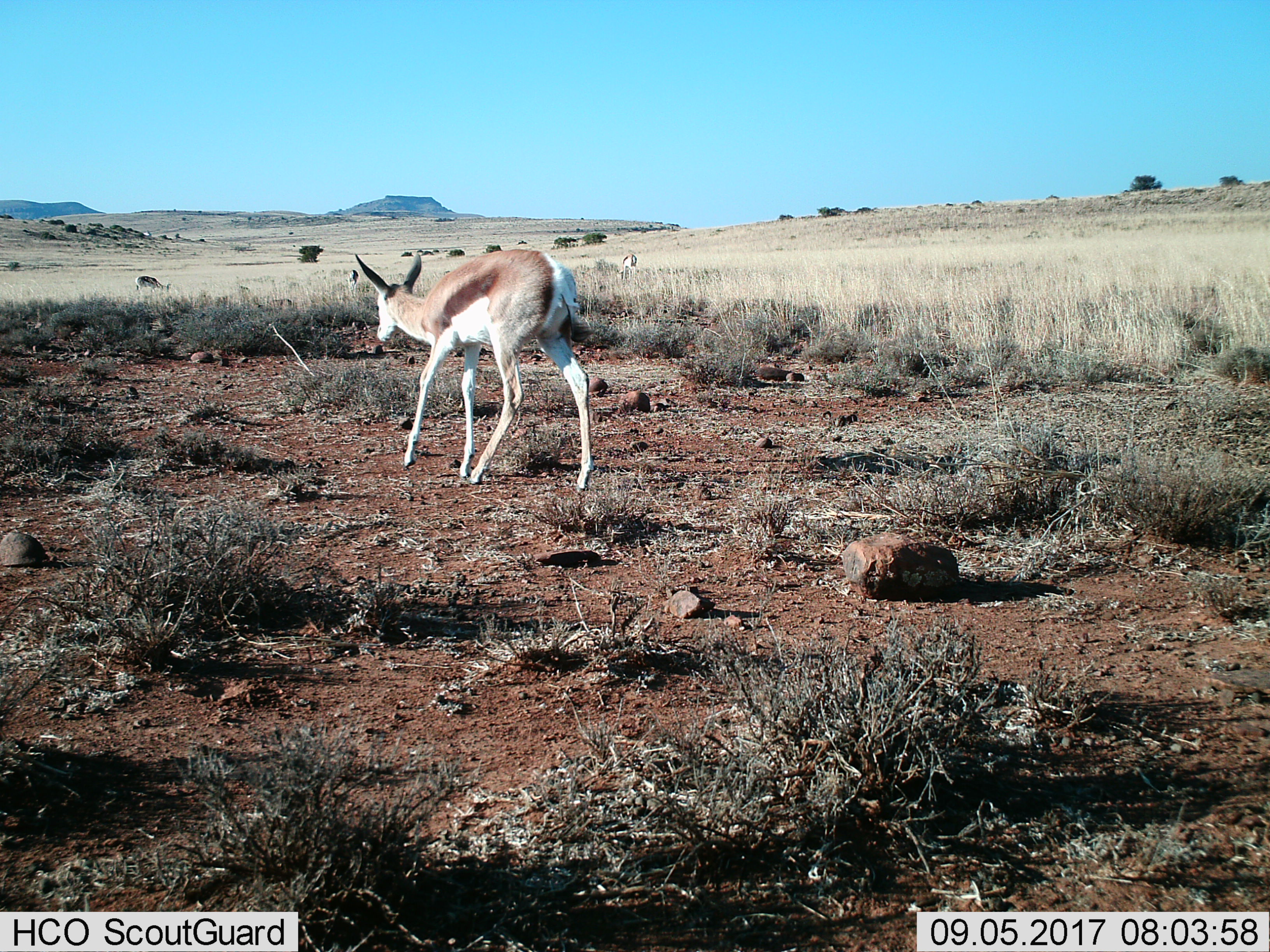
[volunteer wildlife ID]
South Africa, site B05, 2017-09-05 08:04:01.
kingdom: Animalia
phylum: Chordata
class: Mammalia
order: Artiodactyla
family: Bovidae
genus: Antidorcas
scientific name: Antidorcas marsupialis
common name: springbok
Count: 4.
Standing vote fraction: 57%.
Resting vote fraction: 0%.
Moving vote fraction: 71%.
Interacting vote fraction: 0%.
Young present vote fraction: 43%.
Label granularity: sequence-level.